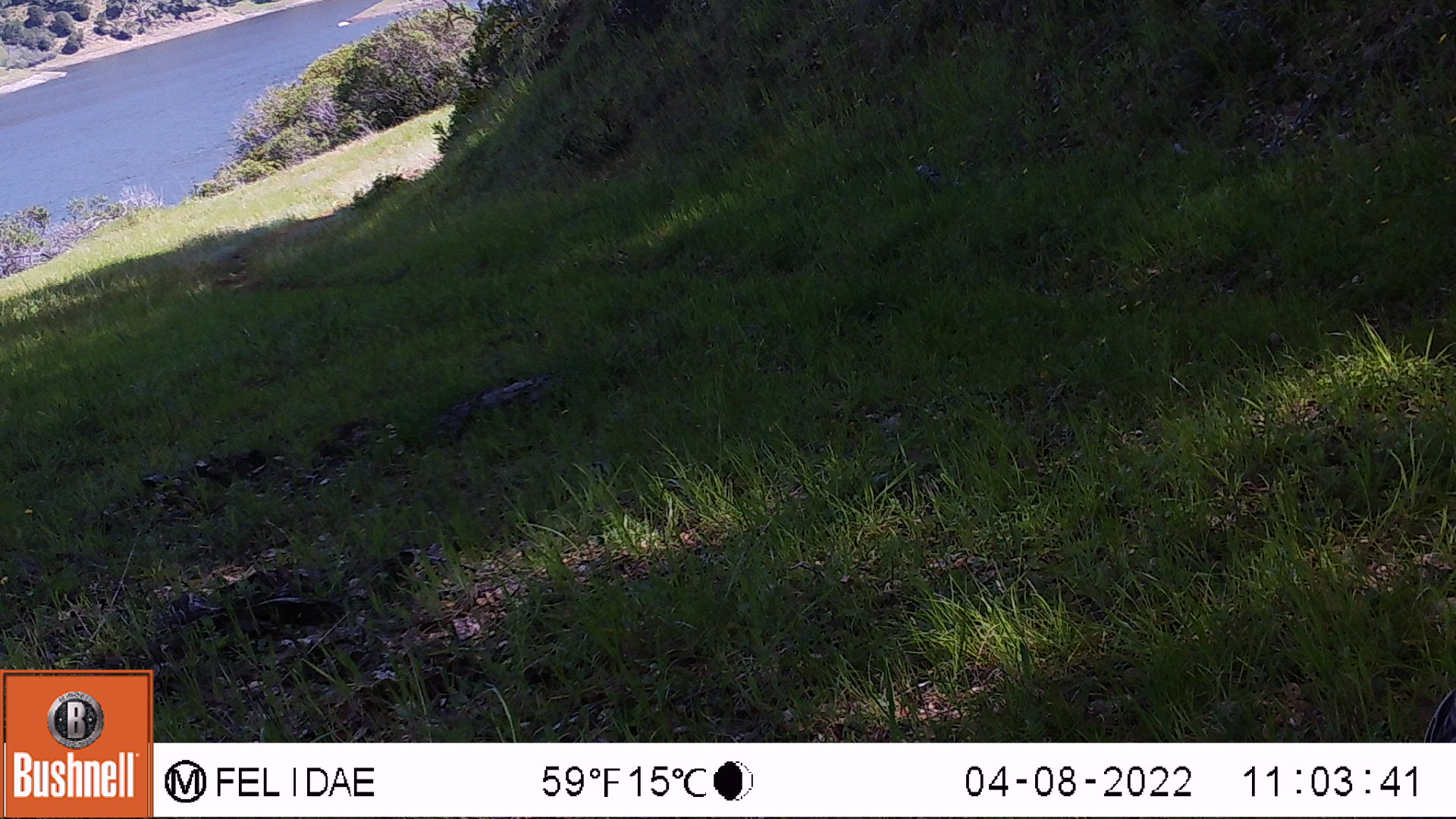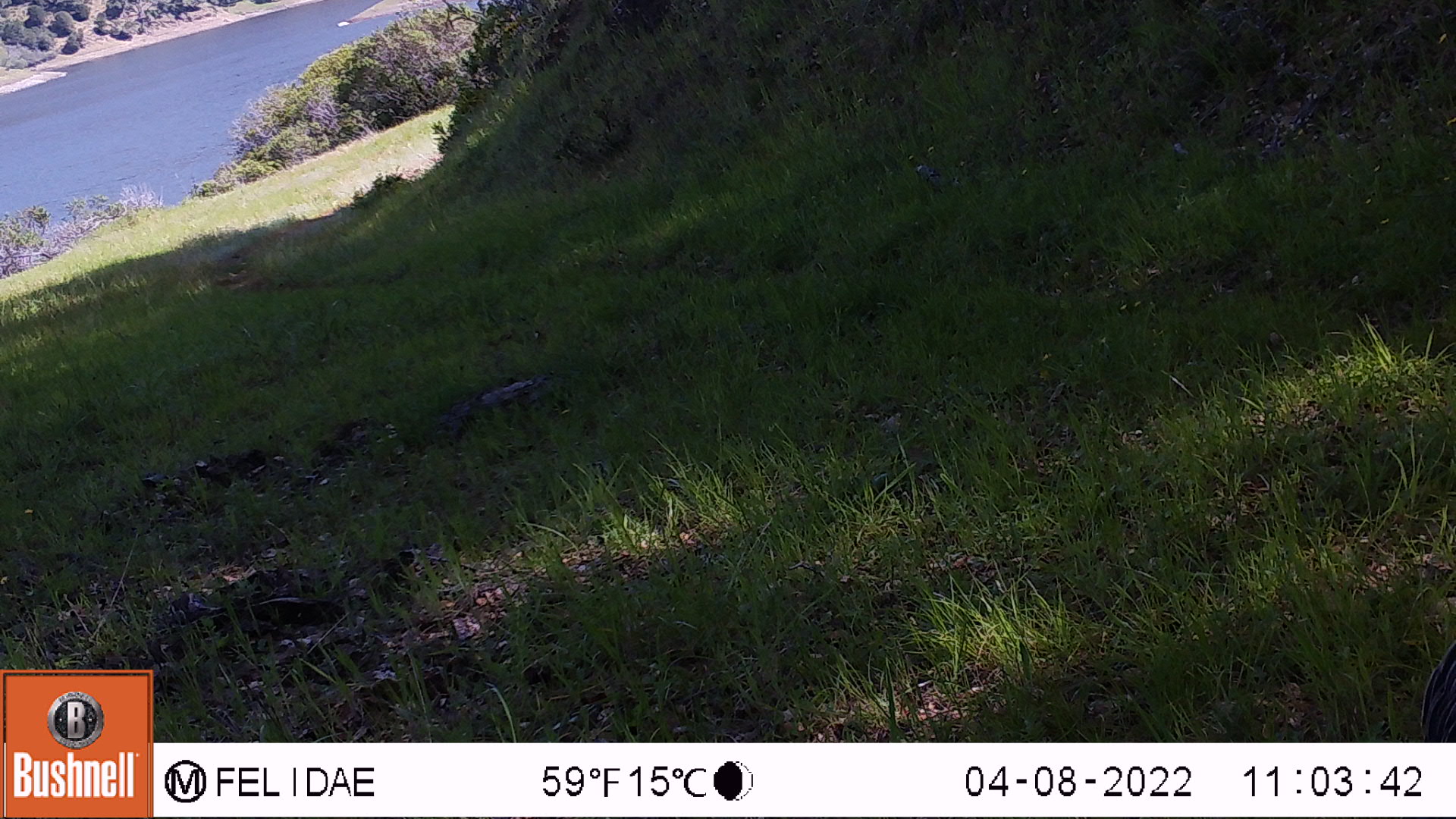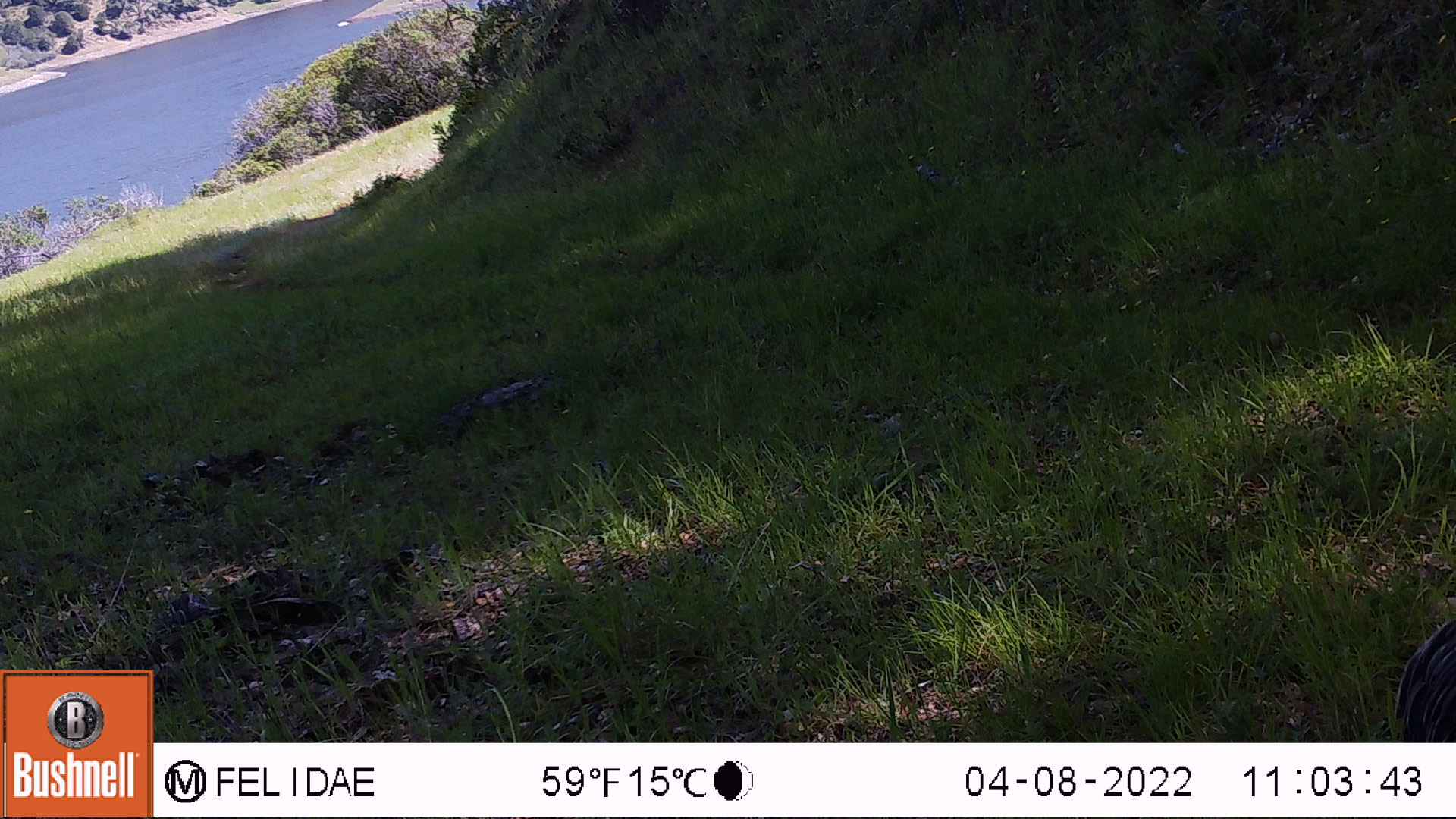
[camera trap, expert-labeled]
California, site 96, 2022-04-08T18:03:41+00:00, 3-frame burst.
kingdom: Animalia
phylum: Chordata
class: Aves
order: Galliformes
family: Phasianidae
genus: Meleagris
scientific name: Meleagris gallopavo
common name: turkey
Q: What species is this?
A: Turkey (Meleagris gallopavo).